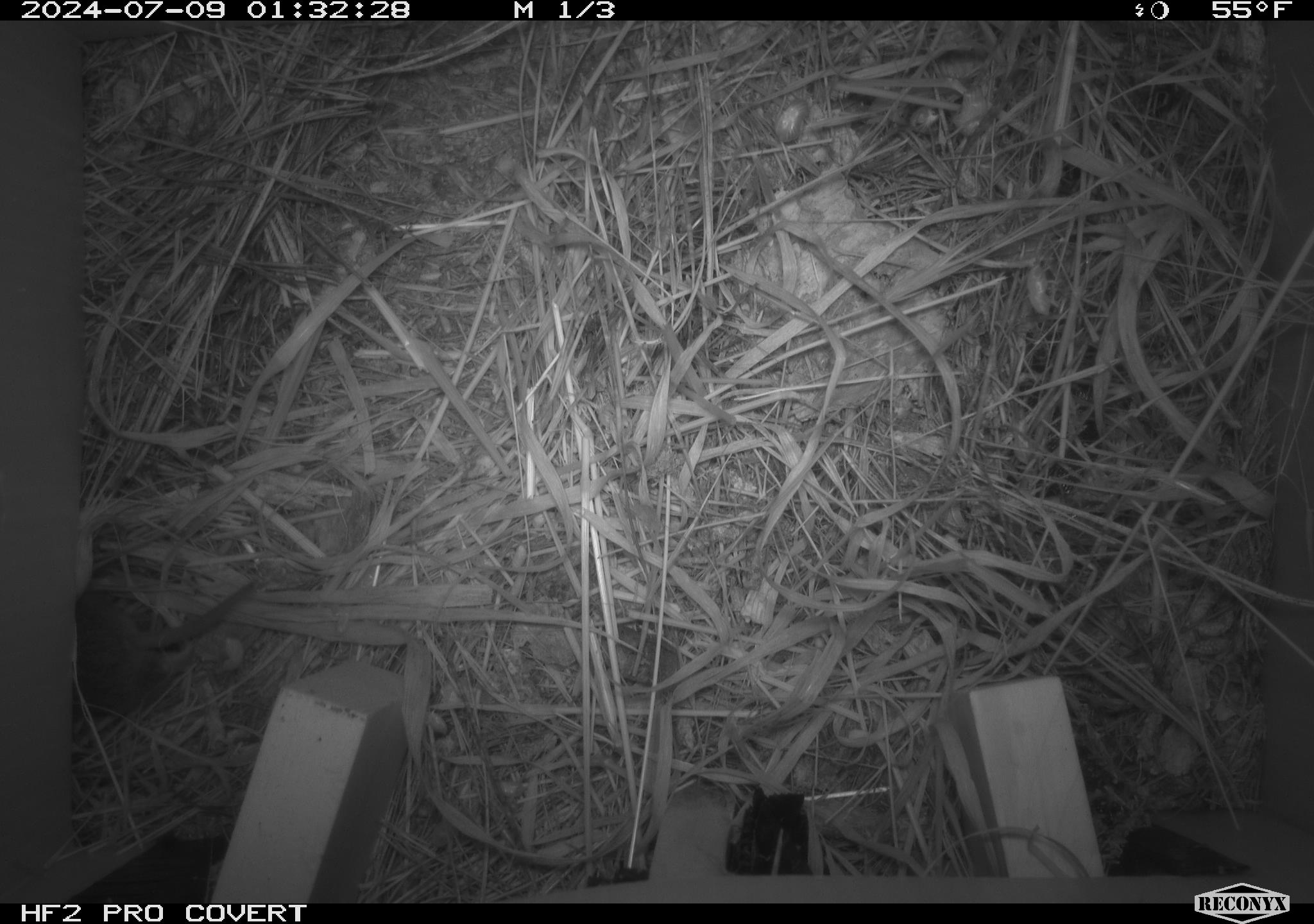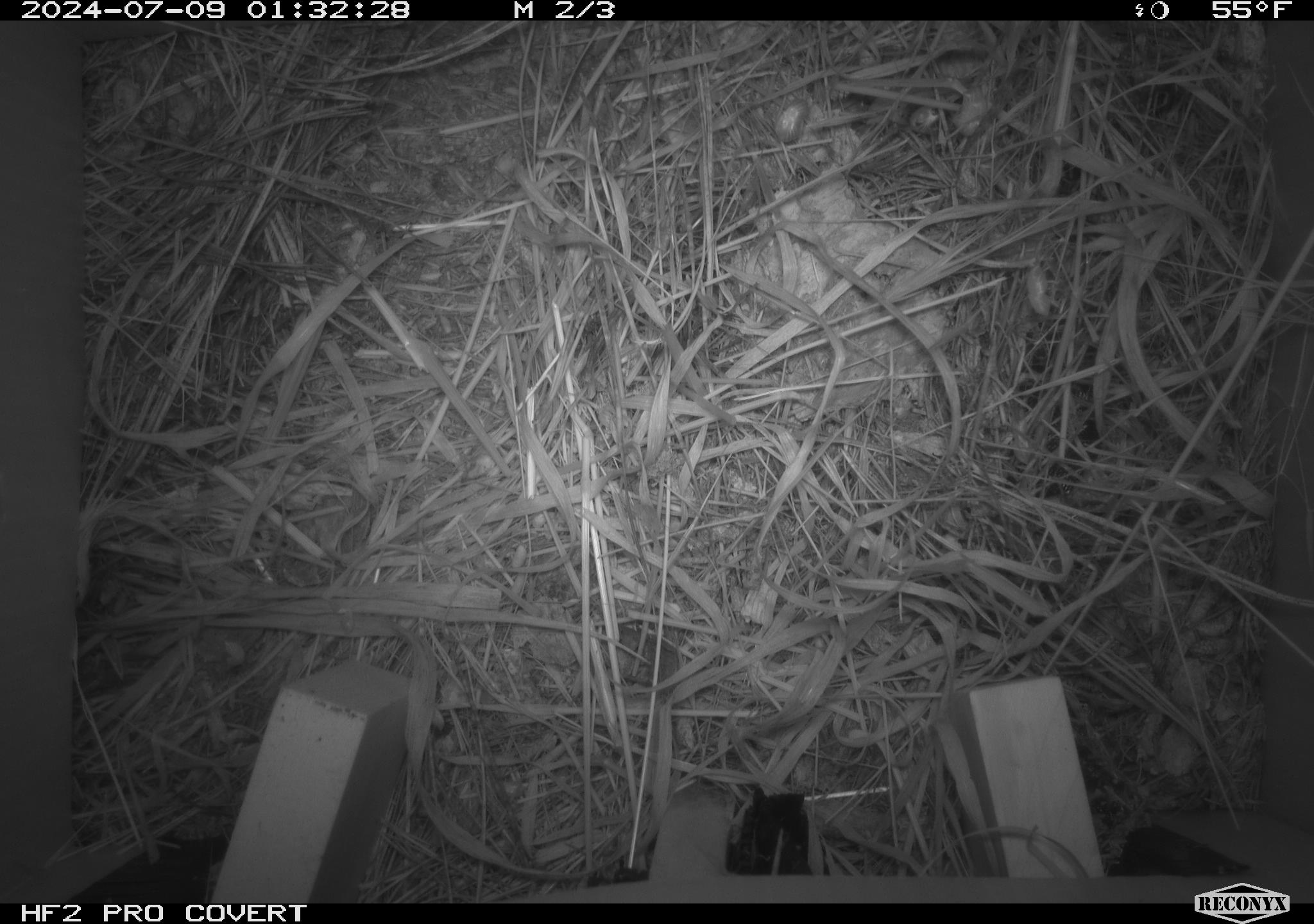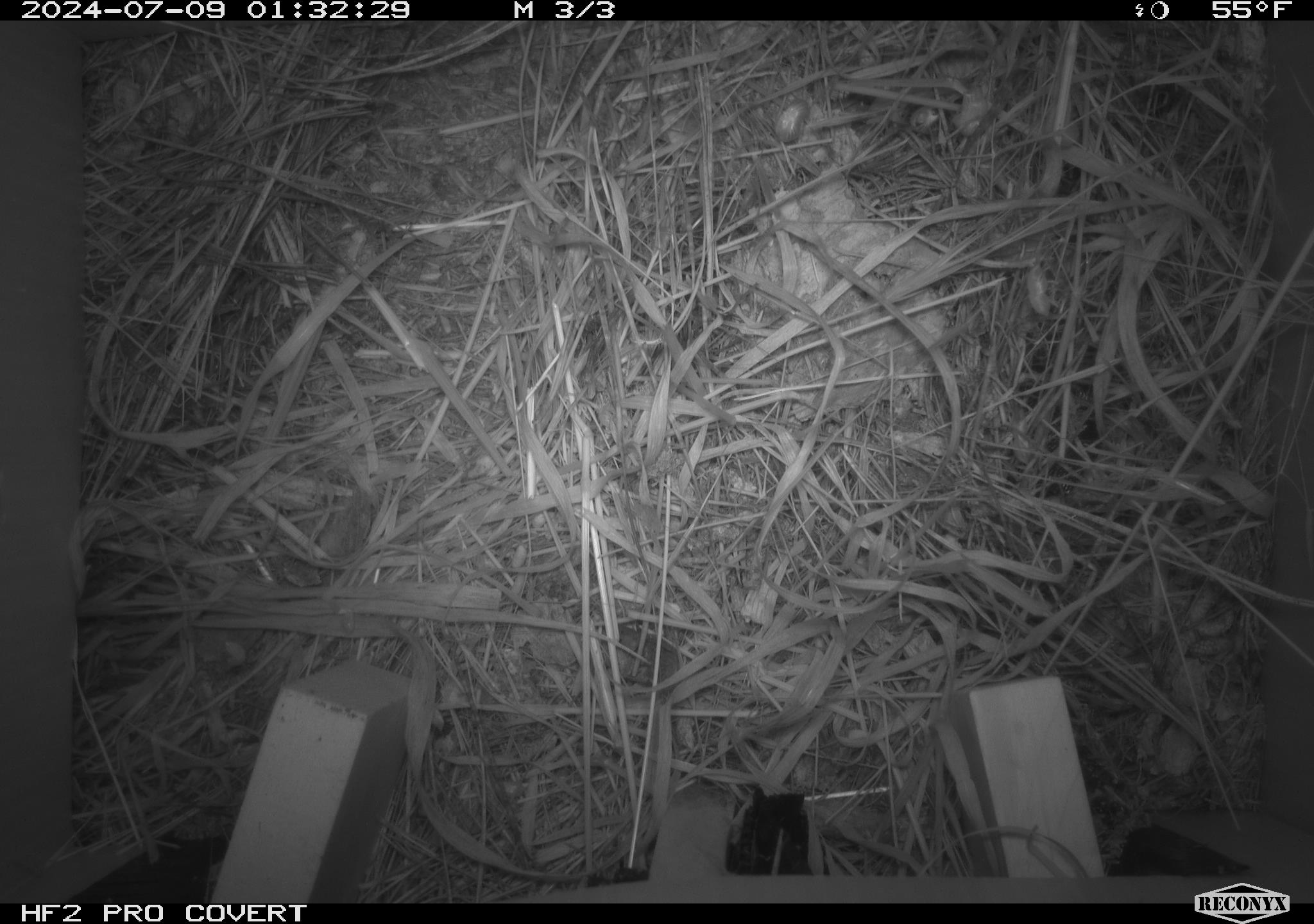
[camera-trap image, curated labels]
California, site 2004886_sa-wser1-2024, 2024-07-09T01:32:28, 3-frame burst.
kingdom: Animalia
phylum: Chordata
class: Mammalia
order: Rodentia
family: Cricetidae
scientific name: Arvicolinae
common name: voles, lemmings, and muskrats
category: arvicolinae subfamily